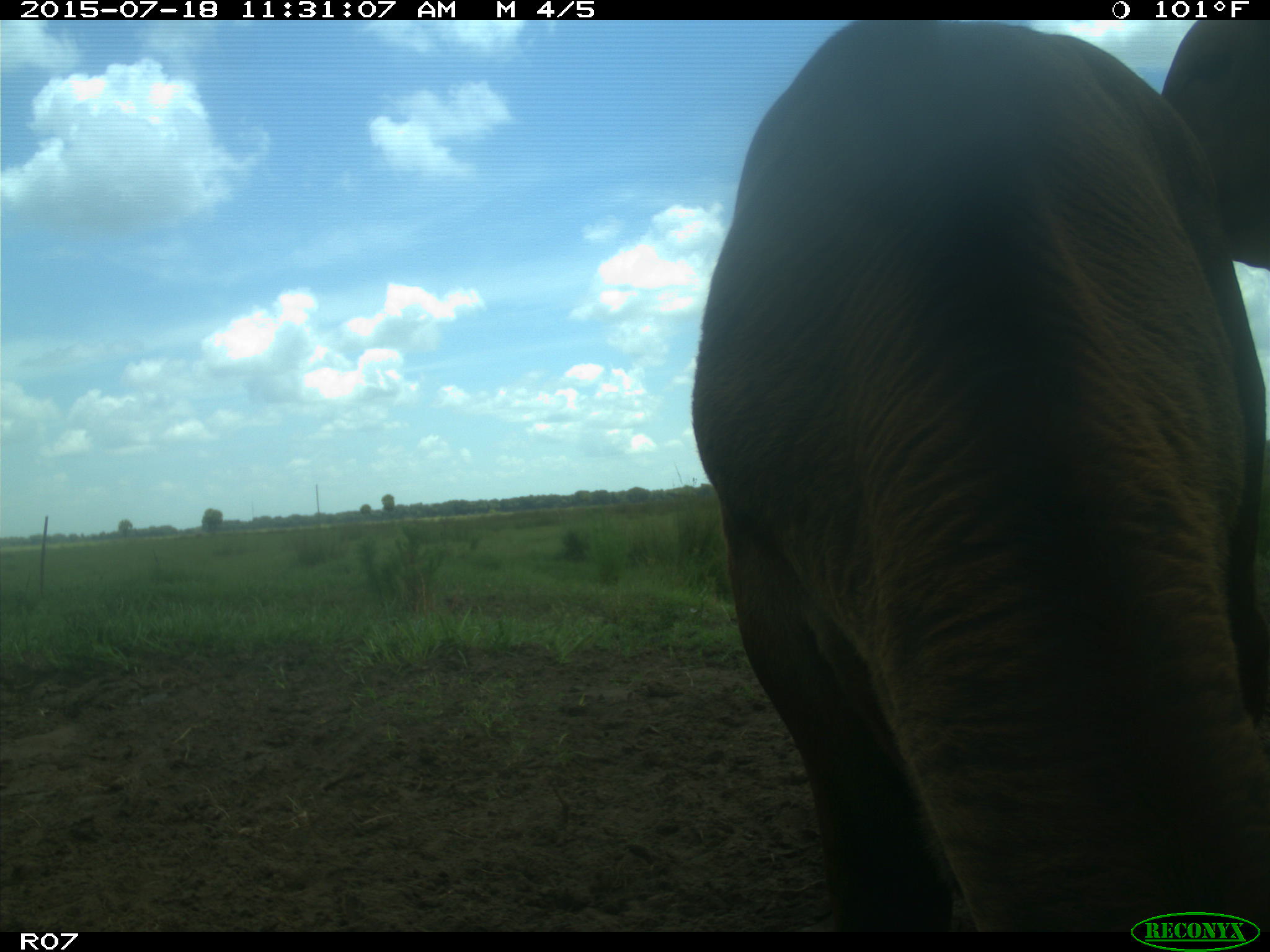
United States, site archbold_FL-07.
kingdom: Animalia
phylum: Chordata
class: Mammalia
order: Artiodactyla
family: Bovidae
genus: Bos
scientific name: Bos taurus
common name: domestic cow